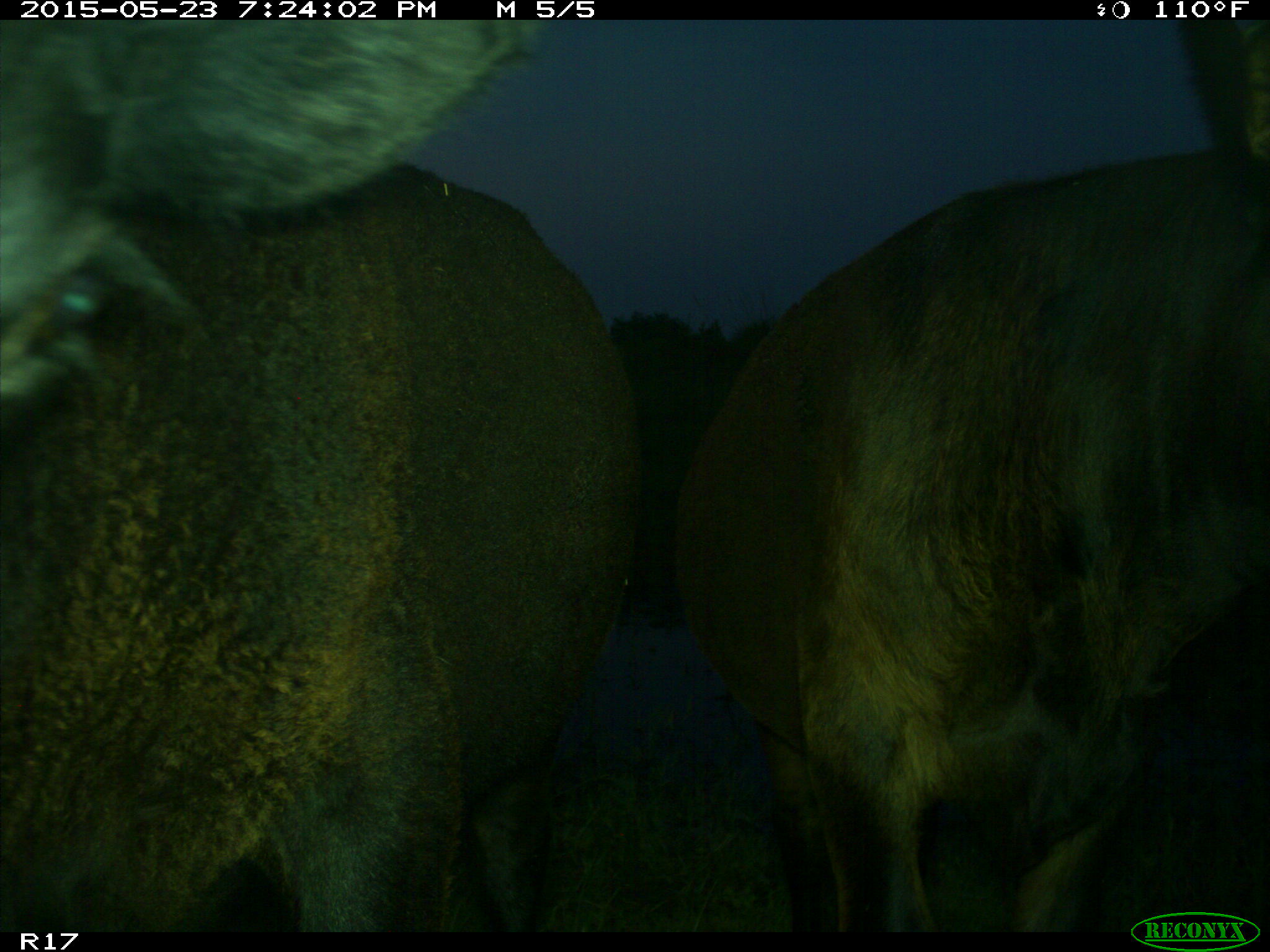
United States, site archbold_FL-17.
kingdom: Animalia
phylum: Chordata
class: Mammalia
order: Artiodactyla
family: Bovidae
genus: Bos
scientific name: Bos taurus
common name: domestic cow